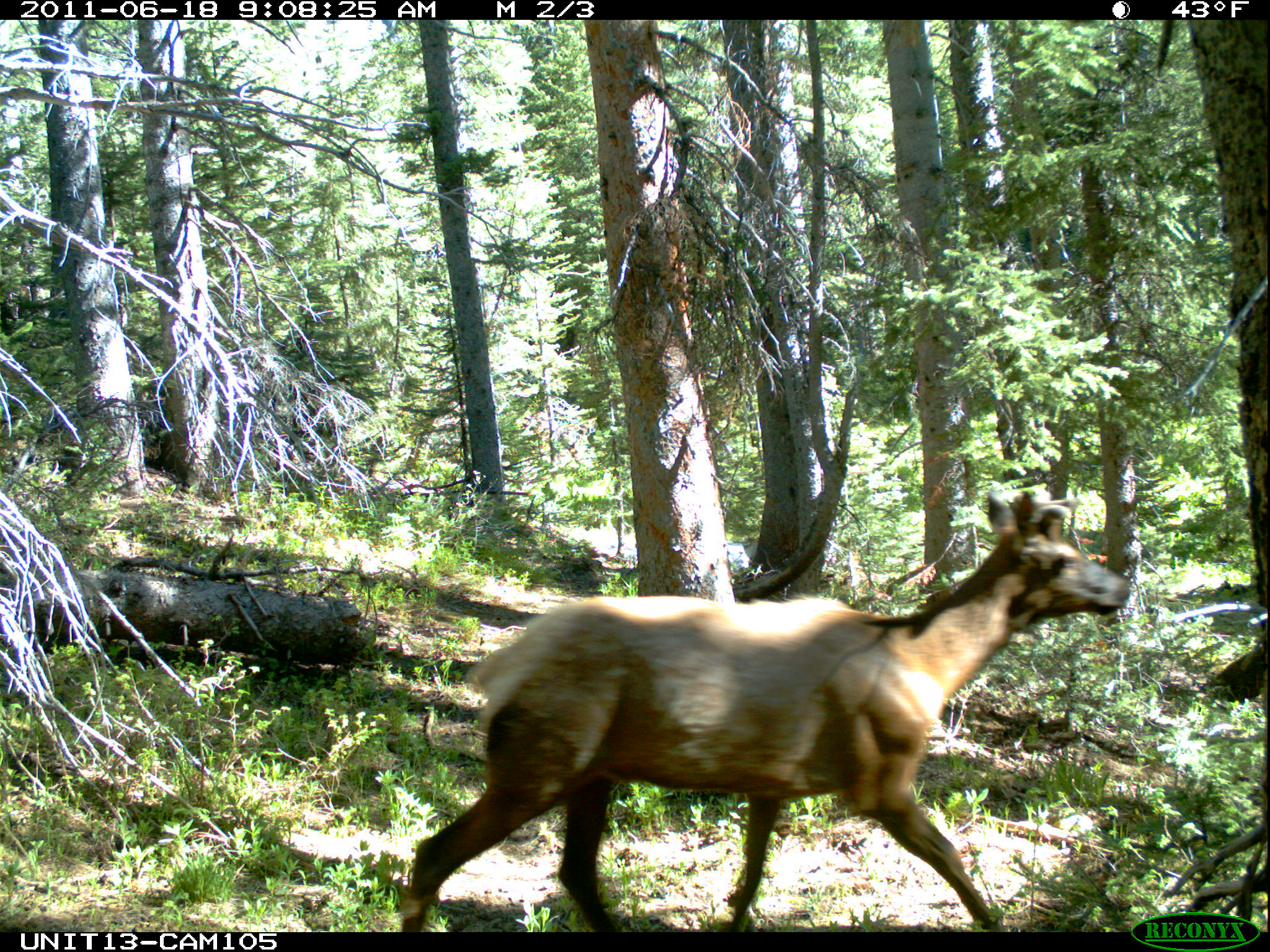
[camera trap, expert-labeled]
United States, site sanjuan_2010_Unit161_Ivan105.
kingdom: Animalia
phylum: Chordata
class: Mammalia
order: Artiodactyla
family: Cervidae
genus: Cervus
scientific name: Cervus elaphus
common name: red deer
Cervus elaphus (red deer).